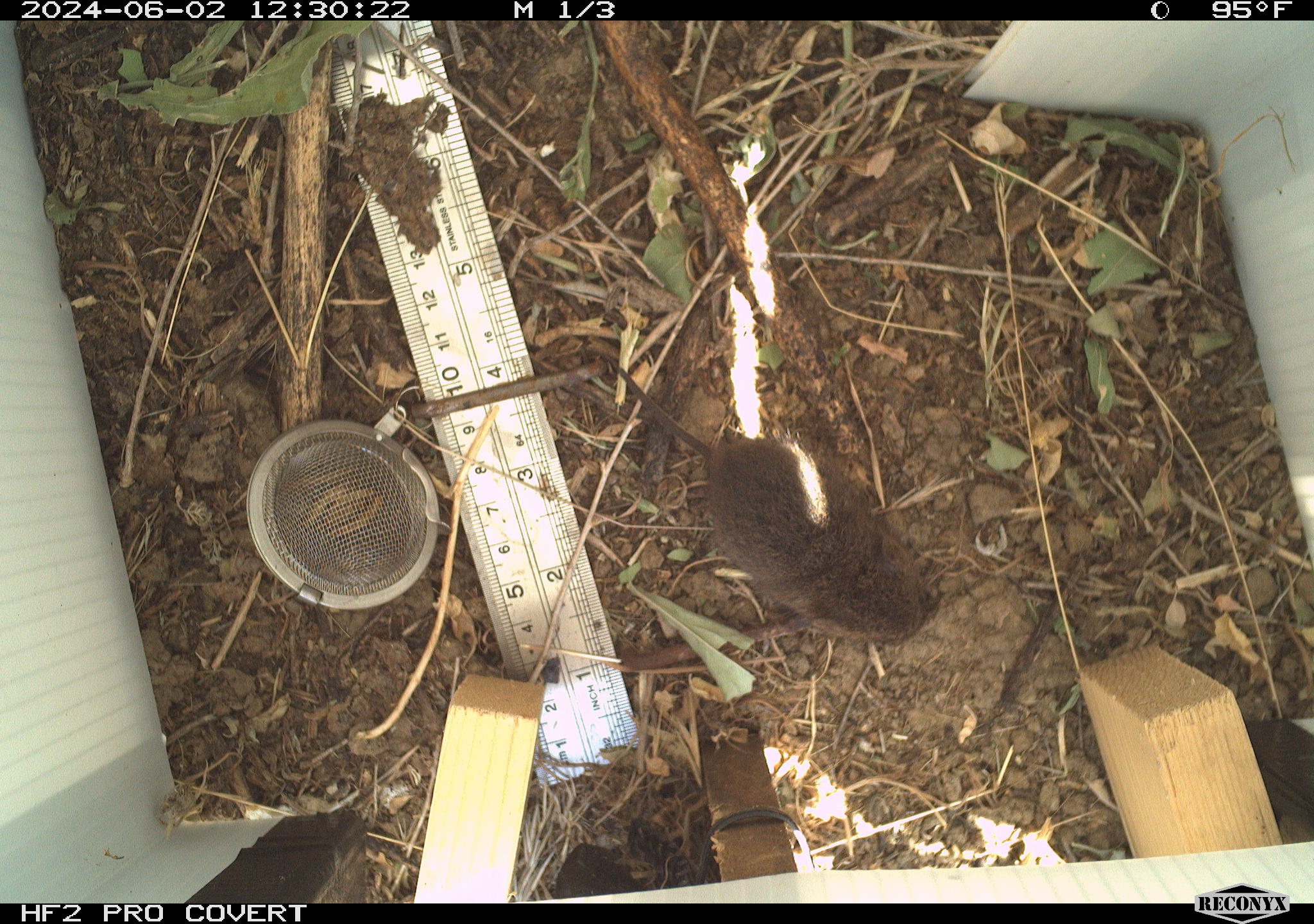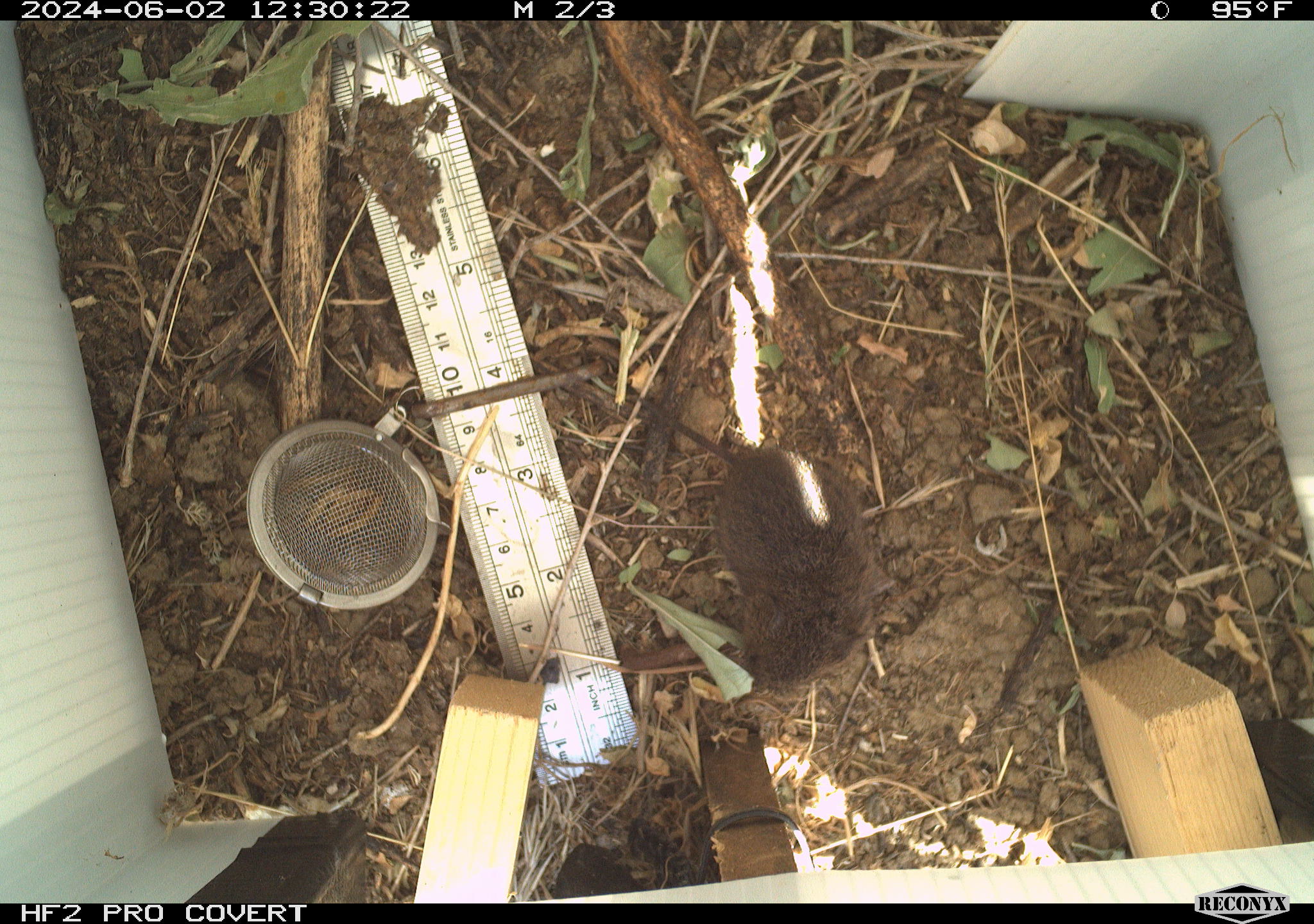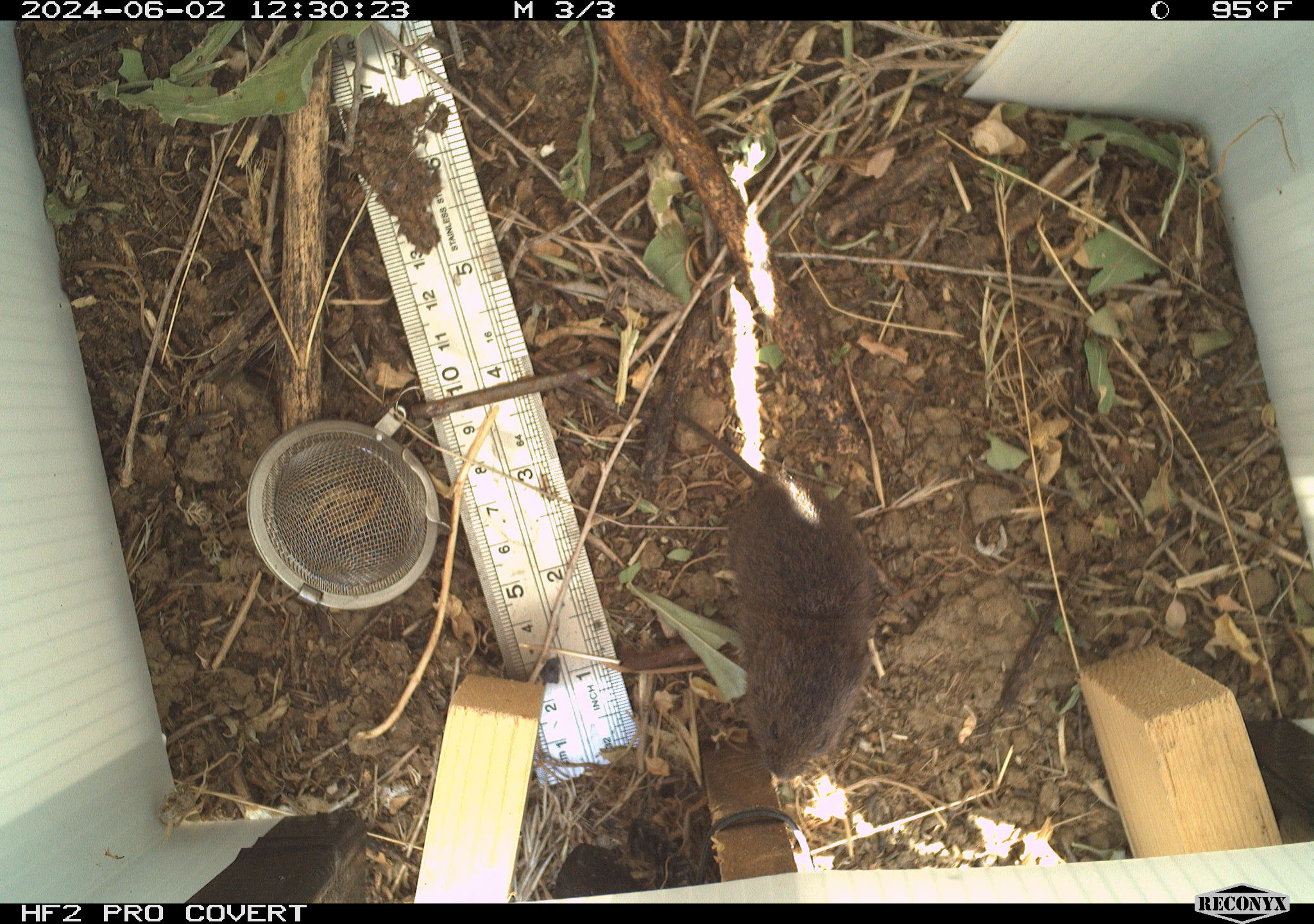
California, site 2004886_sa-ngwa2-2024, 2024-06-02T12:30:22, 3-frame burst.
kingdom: Animalia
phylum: Chordata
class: Mammalia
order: Rodentia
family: Cricetidae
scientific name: Arvicolinae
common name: voles, lemmings, and muskrats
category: arvicolinae subfamily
Arvicolinae subfamily (voles, lemmings, and muskrats) (Arvicolinae).